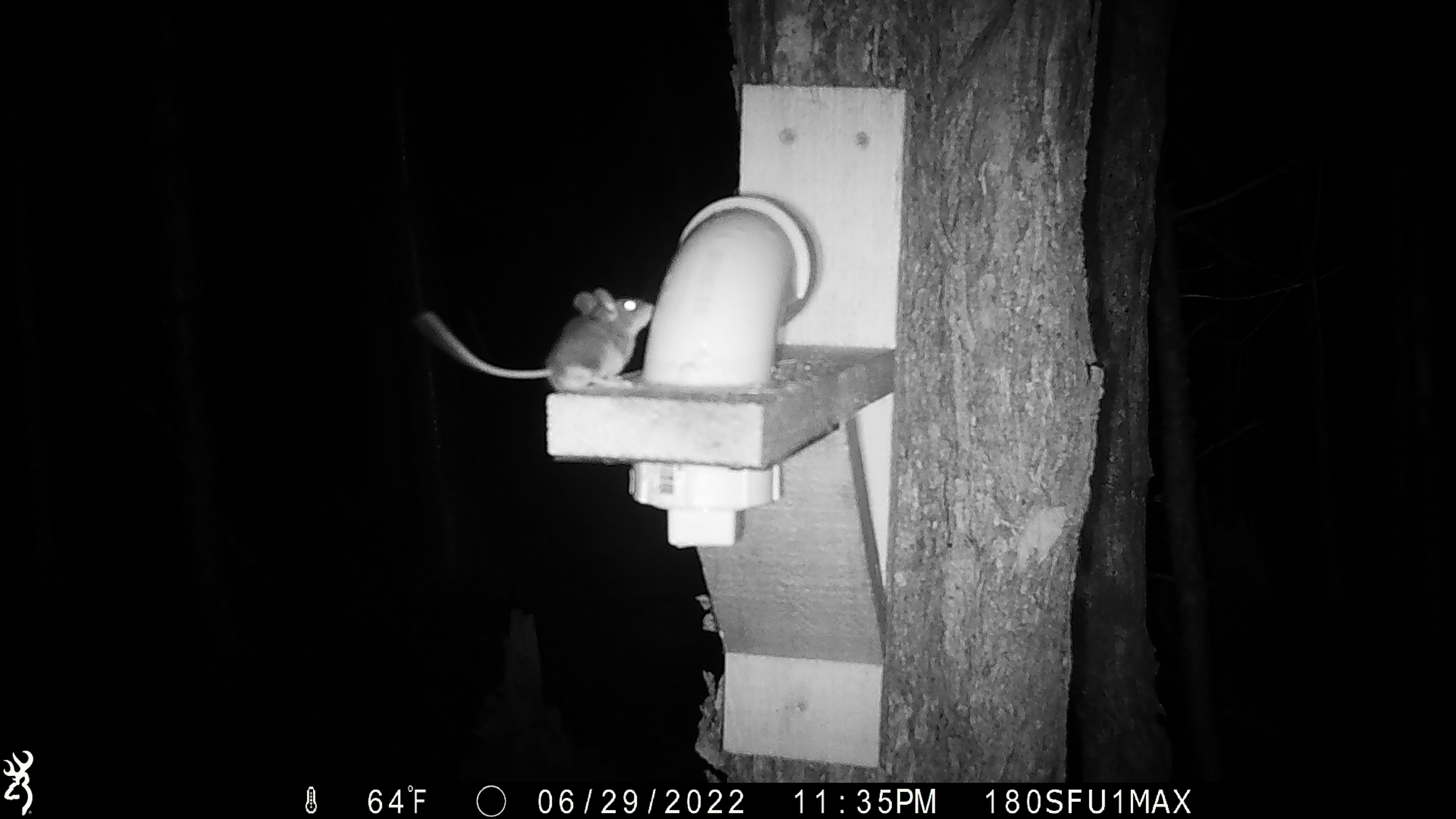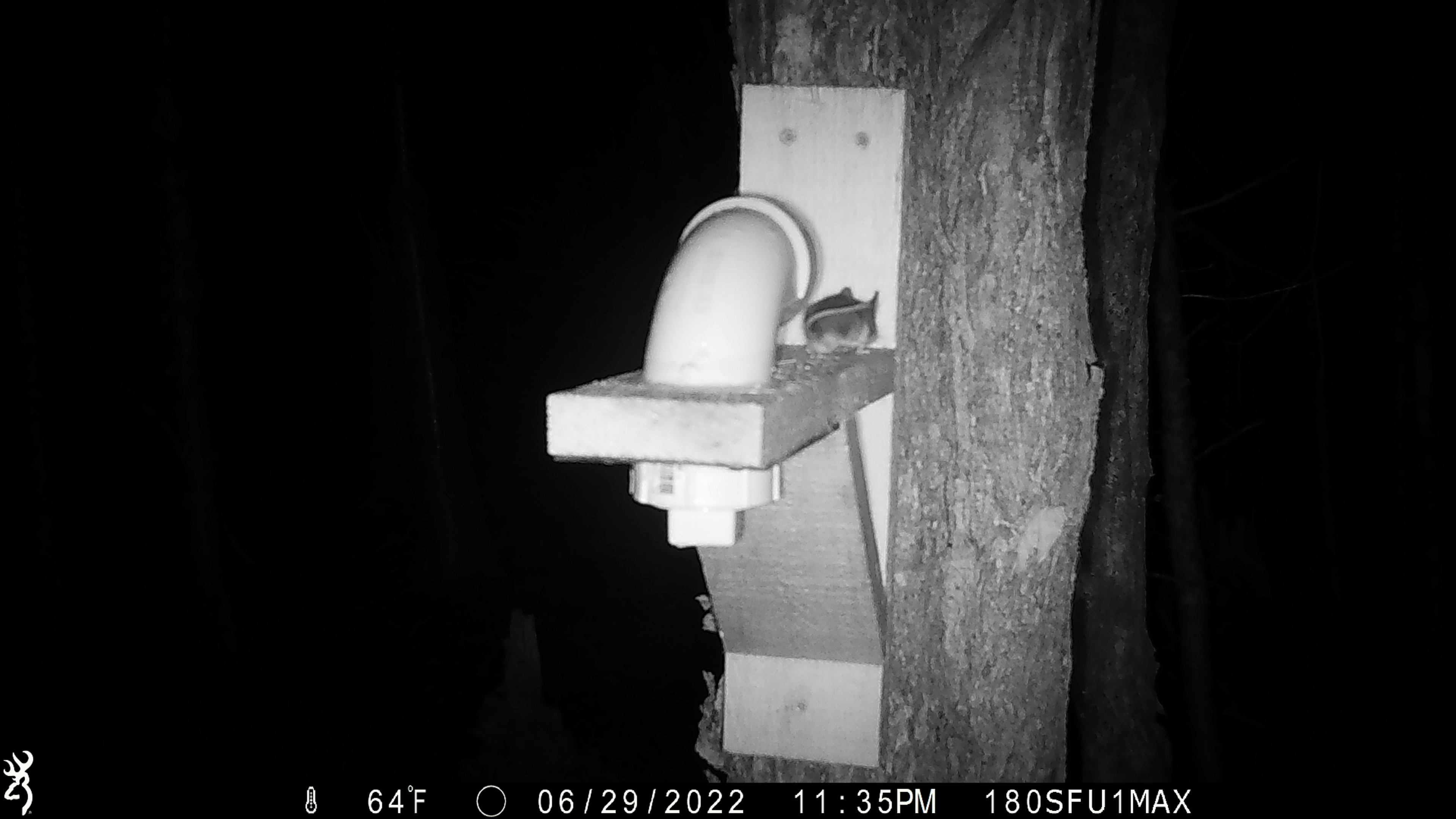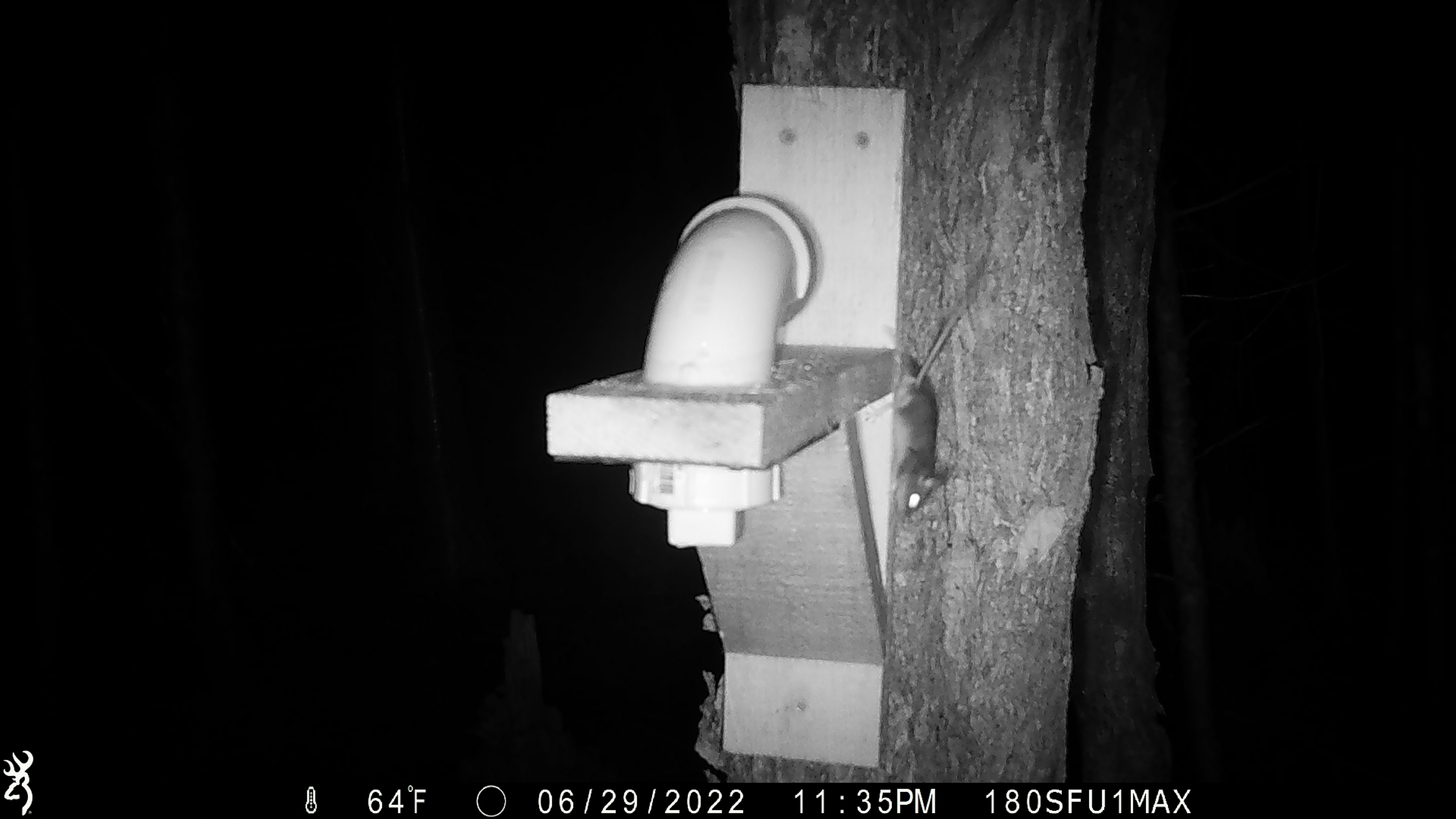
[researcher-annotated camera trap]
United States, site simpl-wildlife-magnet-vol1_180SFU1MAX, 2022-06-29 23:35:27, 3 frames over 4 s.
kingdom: Animalia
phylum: Chordata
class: Mammalia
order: Rodentia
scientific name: Rodentia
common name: mouse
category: mouse sp.